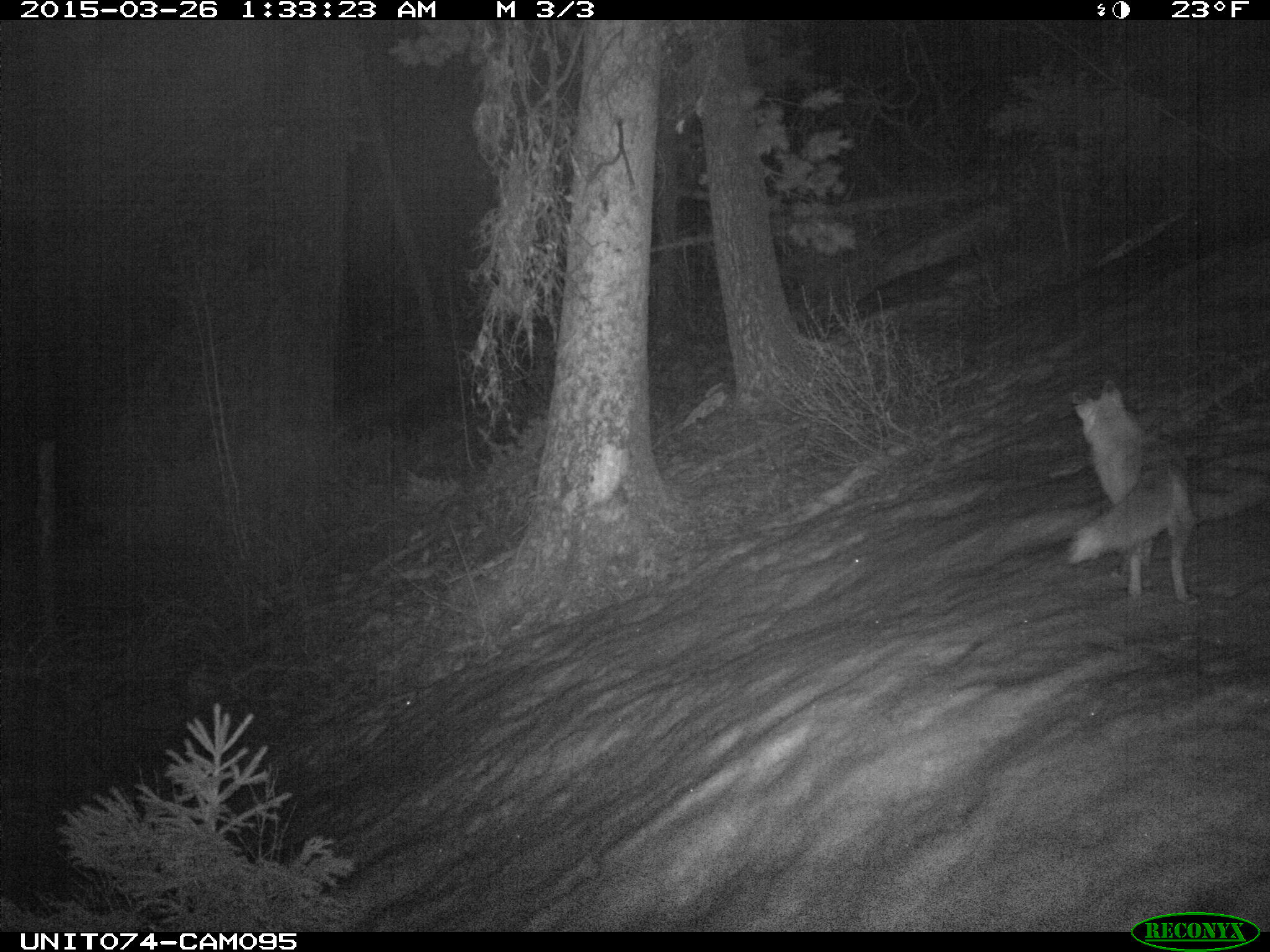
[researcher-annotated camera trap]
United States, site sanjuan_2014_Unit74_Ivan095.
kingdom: Animalia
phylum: Chordata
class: Mammalia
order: Carnivora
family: Canidae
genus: Vulpes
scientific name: Vulpes vulpes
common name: red fox